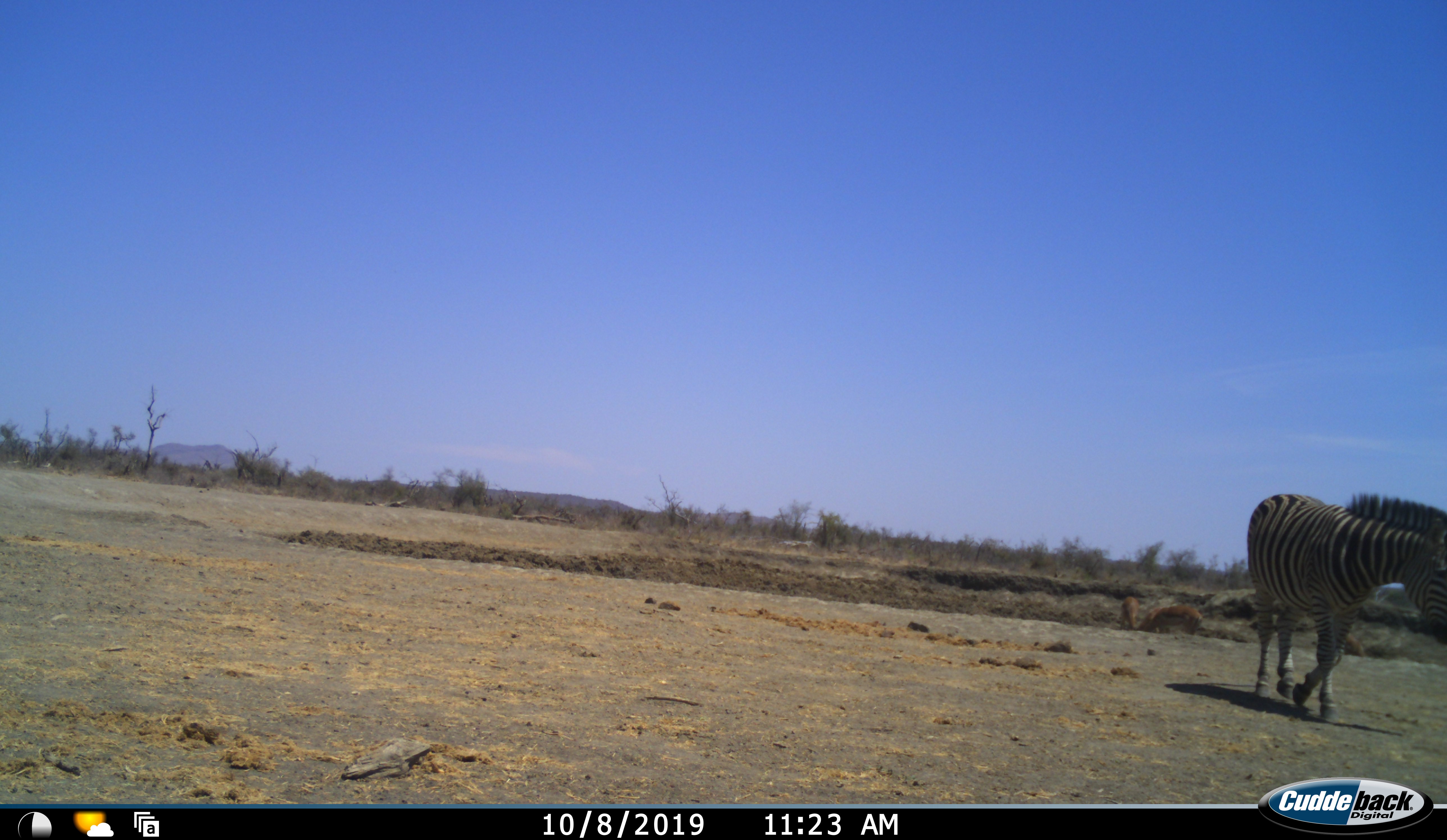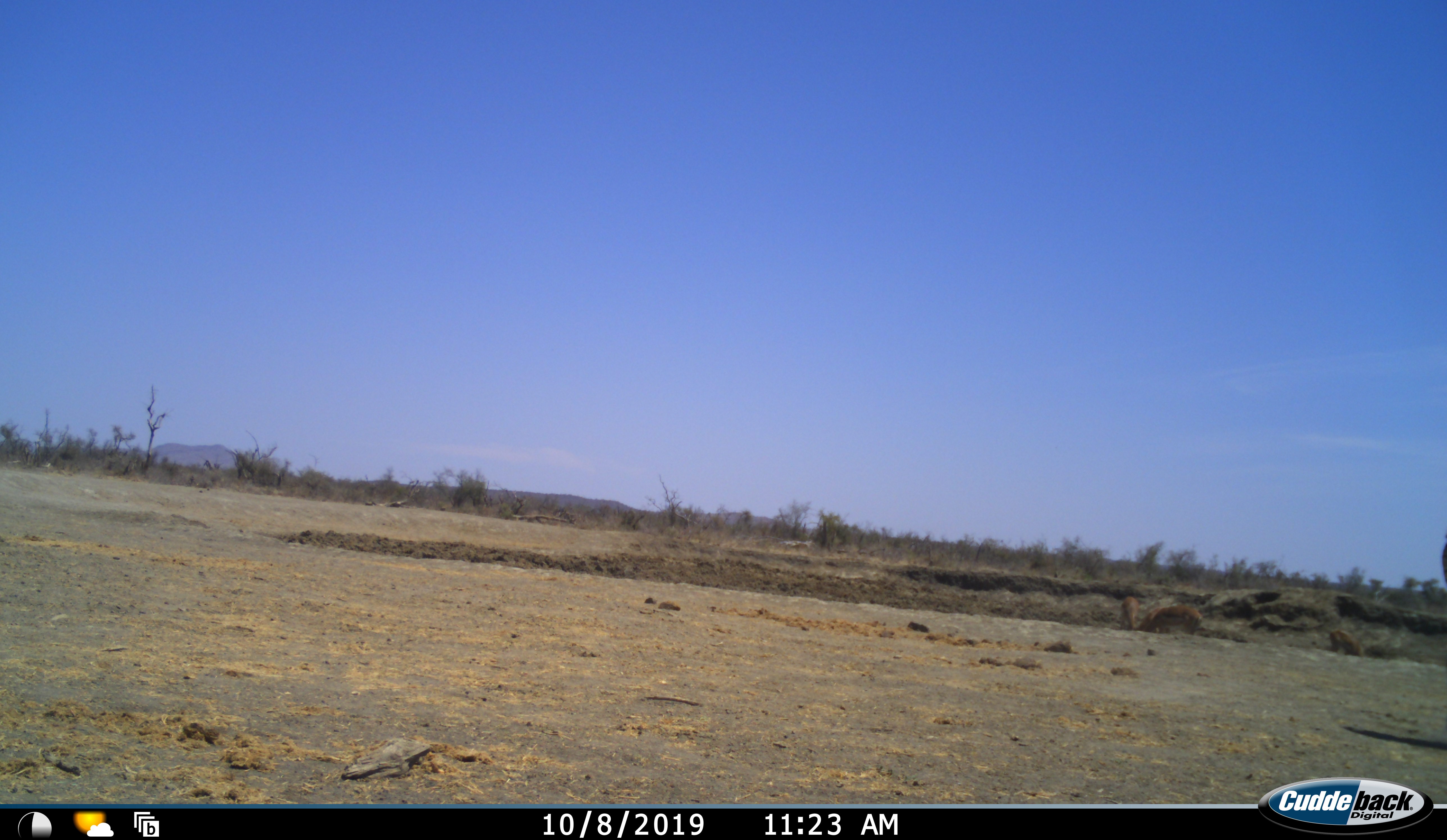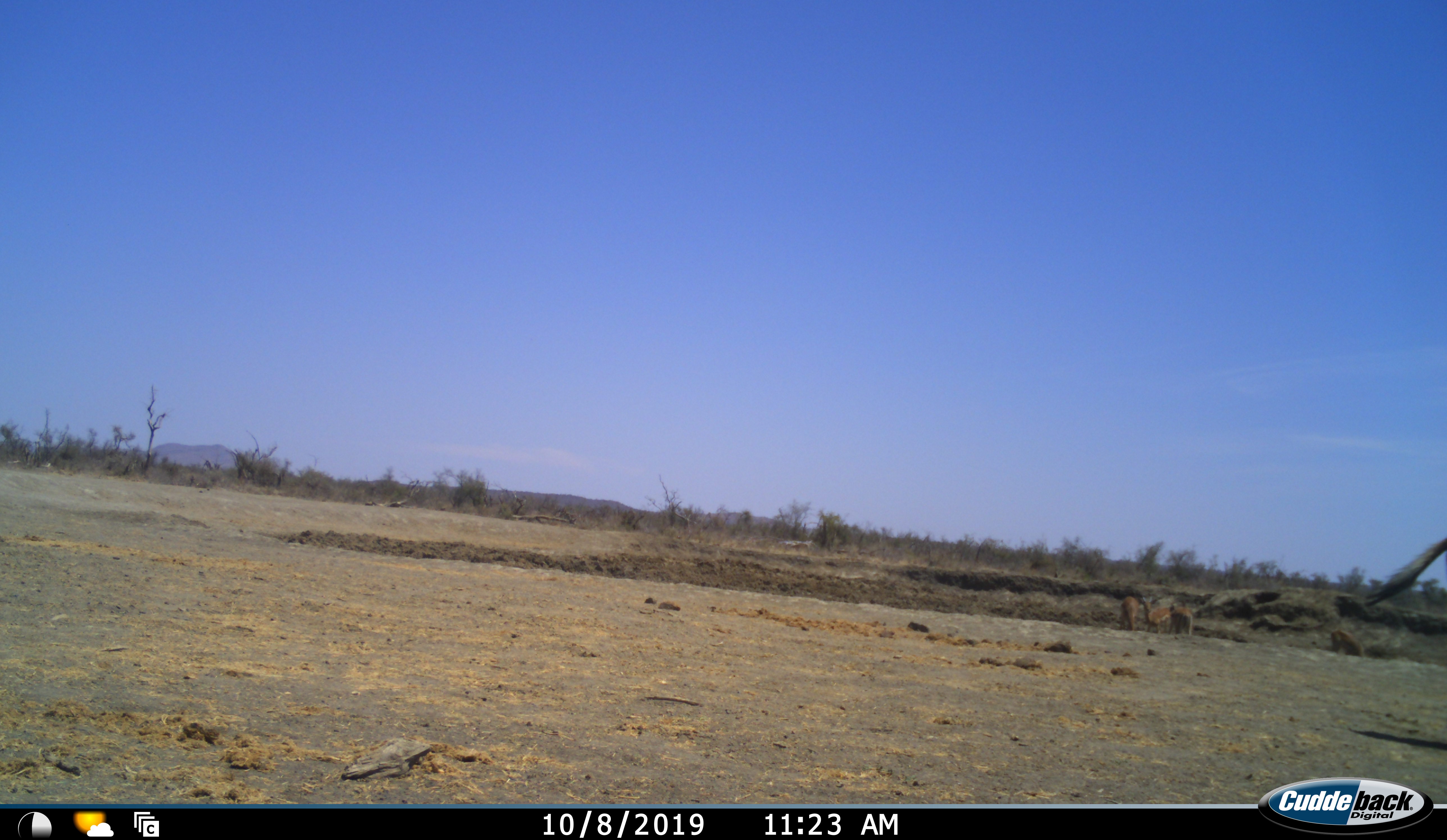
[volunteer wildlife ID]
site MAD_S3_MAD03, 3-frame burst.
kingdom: Animalia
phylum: Chordata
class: Mammalia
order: Perissodactyla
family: Equidae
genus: Equus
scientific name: Equus quagga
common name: plains zebra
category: zebraplains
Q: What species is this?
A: Zebraplains (plains zebra) (Equus quagga).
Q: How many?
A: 1.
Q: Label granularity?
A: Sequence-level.